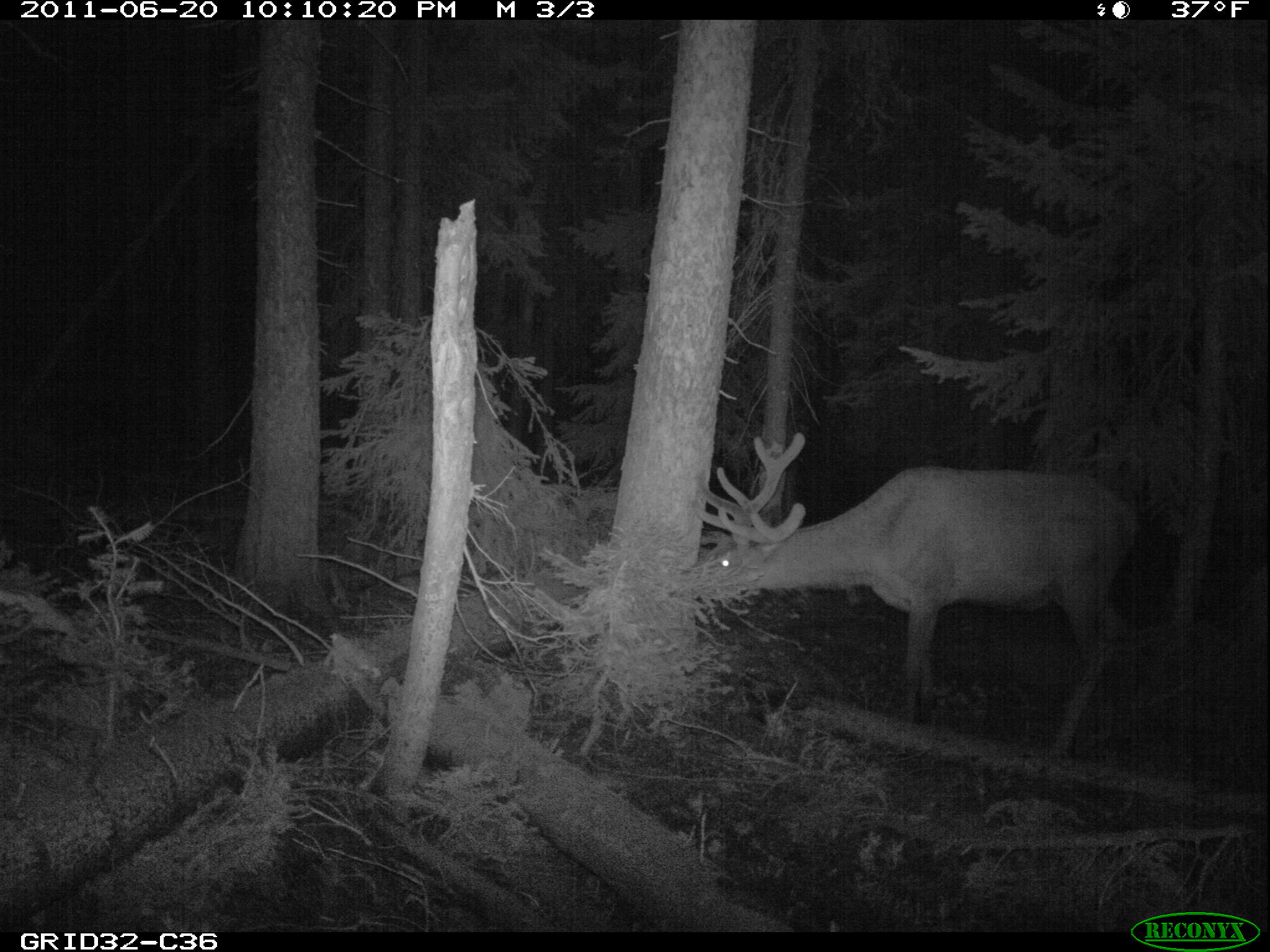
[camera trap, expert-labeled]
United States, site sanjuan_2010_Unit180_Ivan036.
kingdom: Animalia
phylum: Chordata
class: Mammalia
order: Artiodactyla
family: Cervidae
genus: Cervus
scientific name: Cervus elaphus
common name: red deer